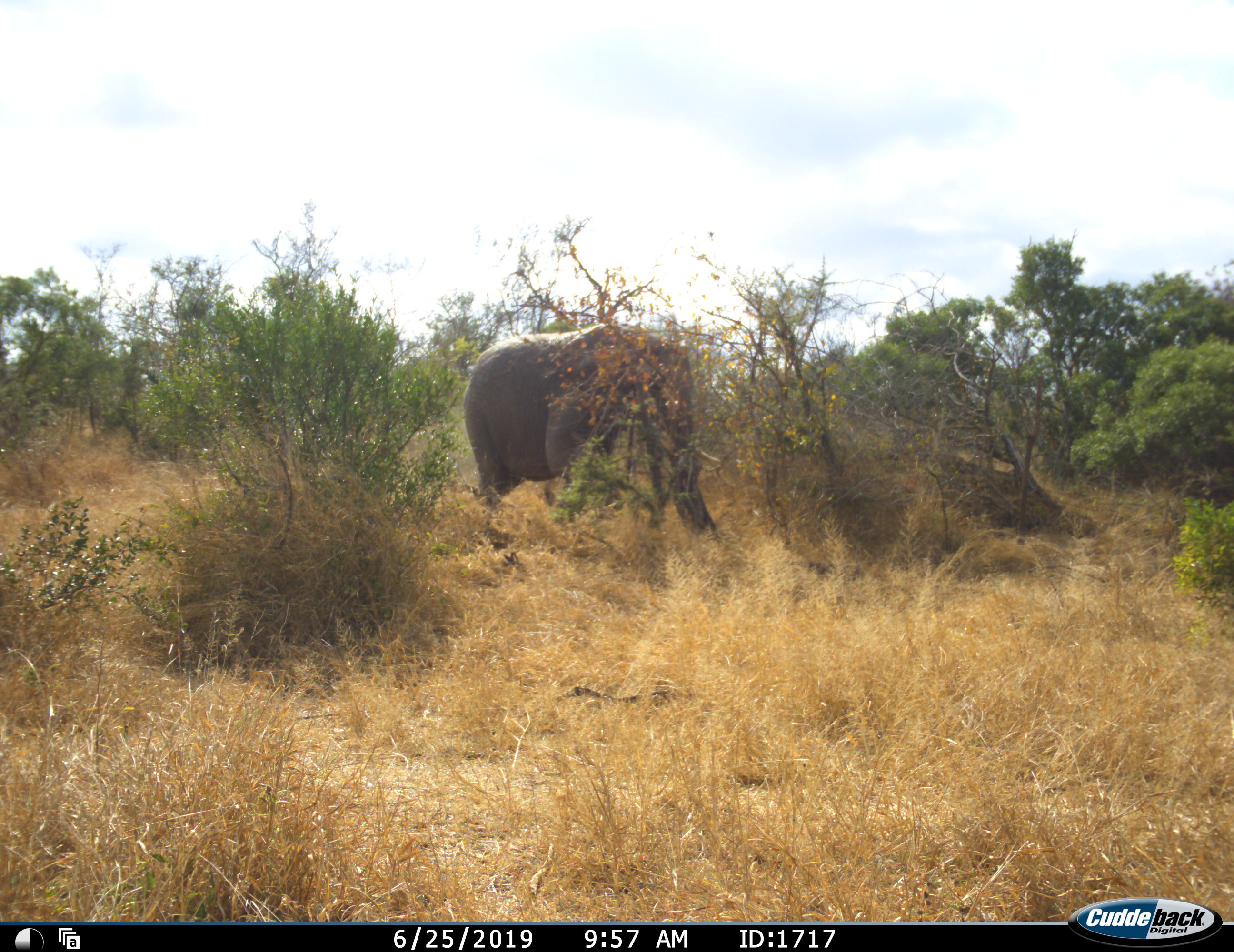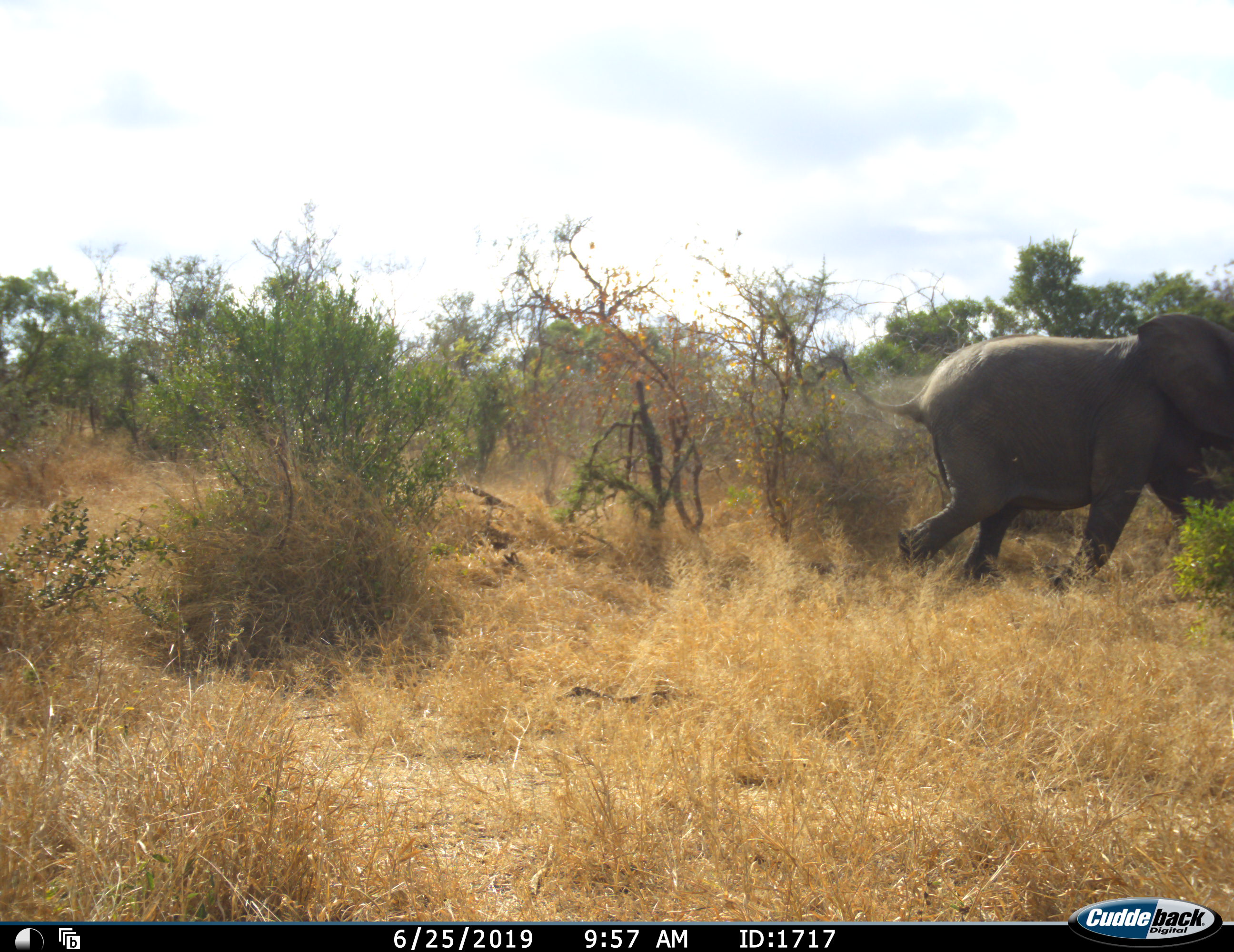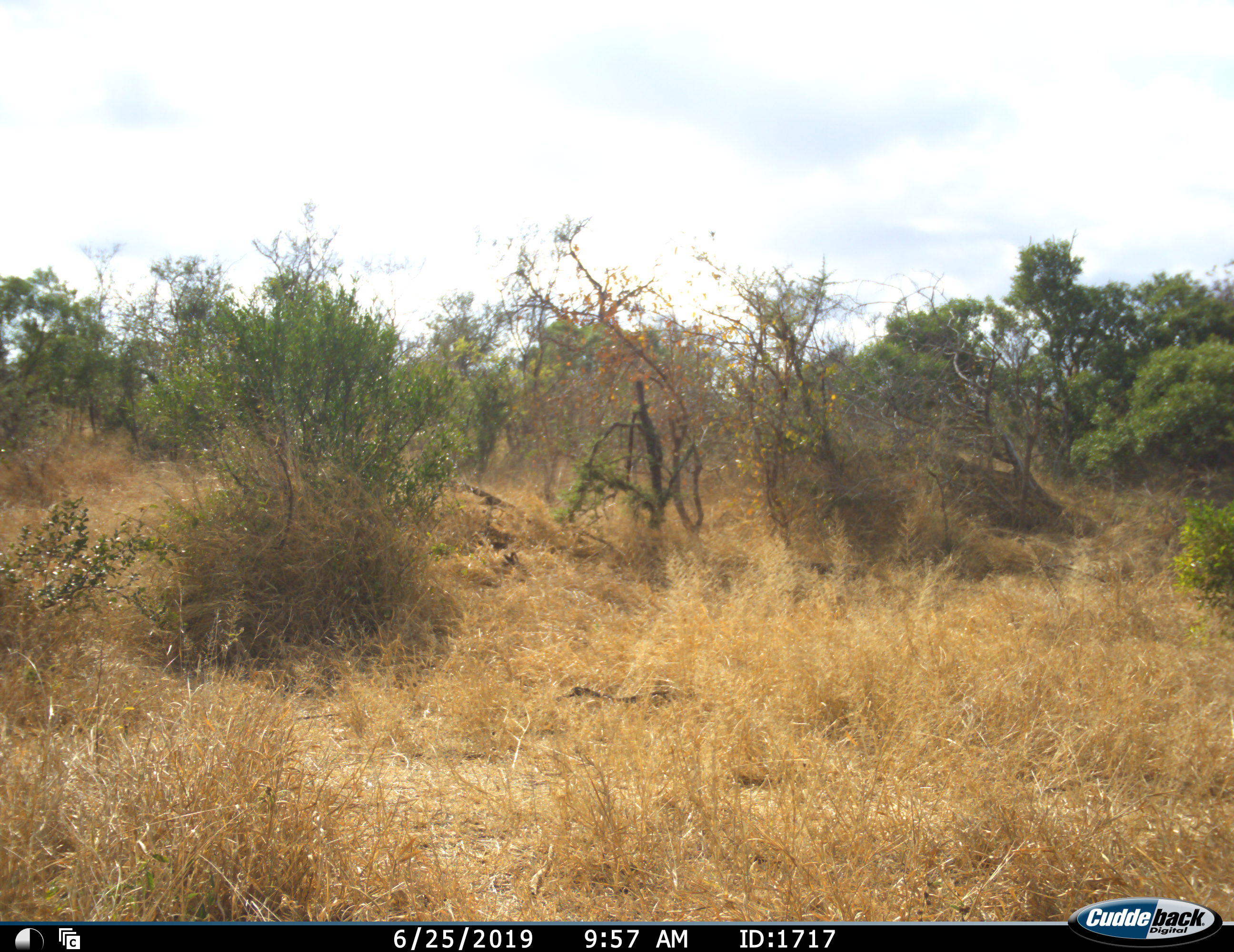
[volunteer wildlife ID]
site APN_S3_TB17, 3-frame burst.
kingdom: Animalia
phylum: Chordata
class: Mammalia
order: Proboscidea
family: Elephantidae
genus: Loxodonta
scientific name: Loxodonta africana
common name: african bush elephant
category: elephant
Elephant (african bush elephant) (Loxodonta africana), count 1. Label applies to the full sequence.